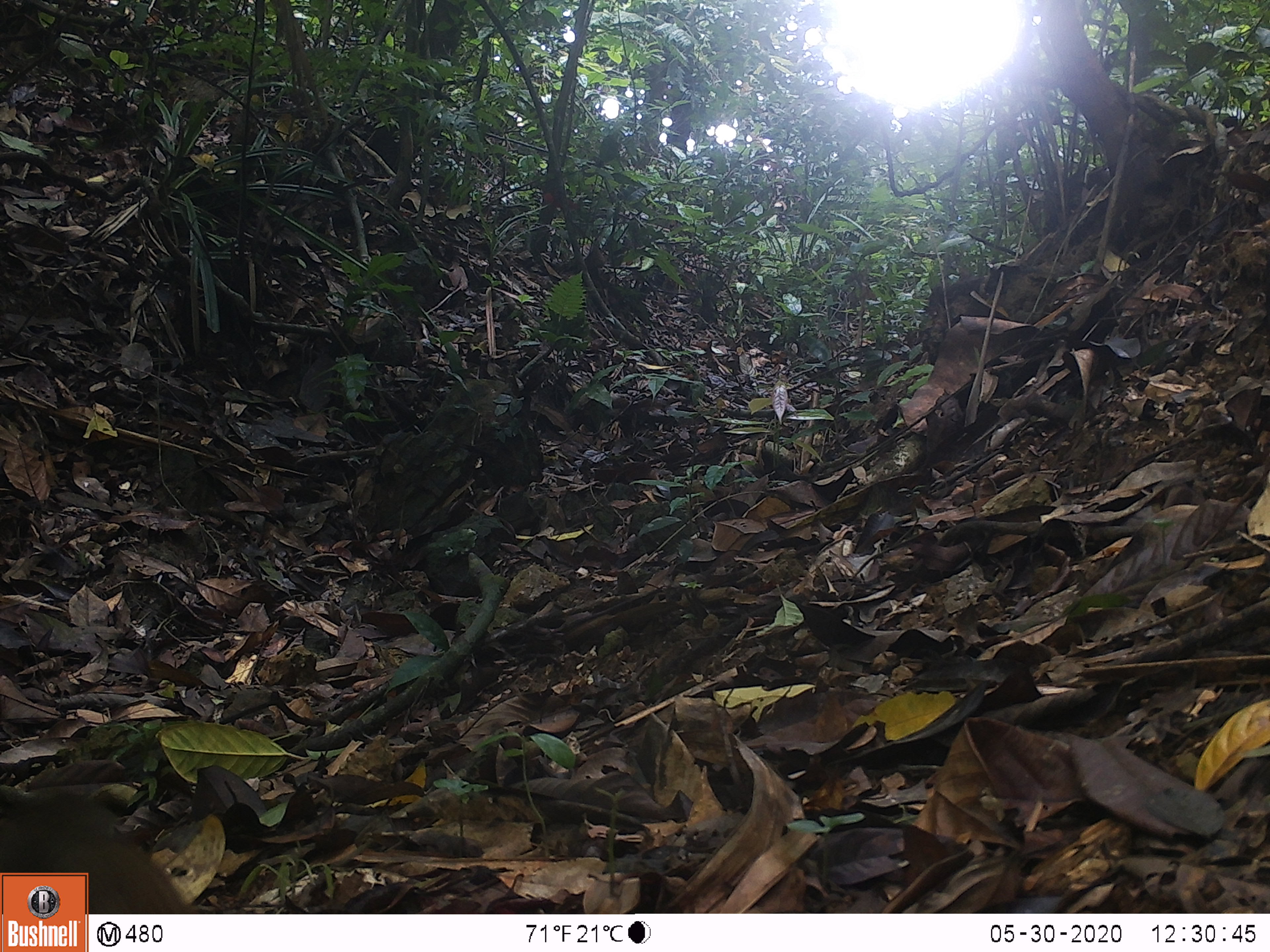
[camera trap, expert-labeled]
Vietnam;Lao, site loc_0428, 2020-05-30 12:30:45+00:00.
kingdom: Animalia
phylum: Chordata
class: Mammalia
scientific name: Mammalia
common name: mammal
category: unidentified small mammal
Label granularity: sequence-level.